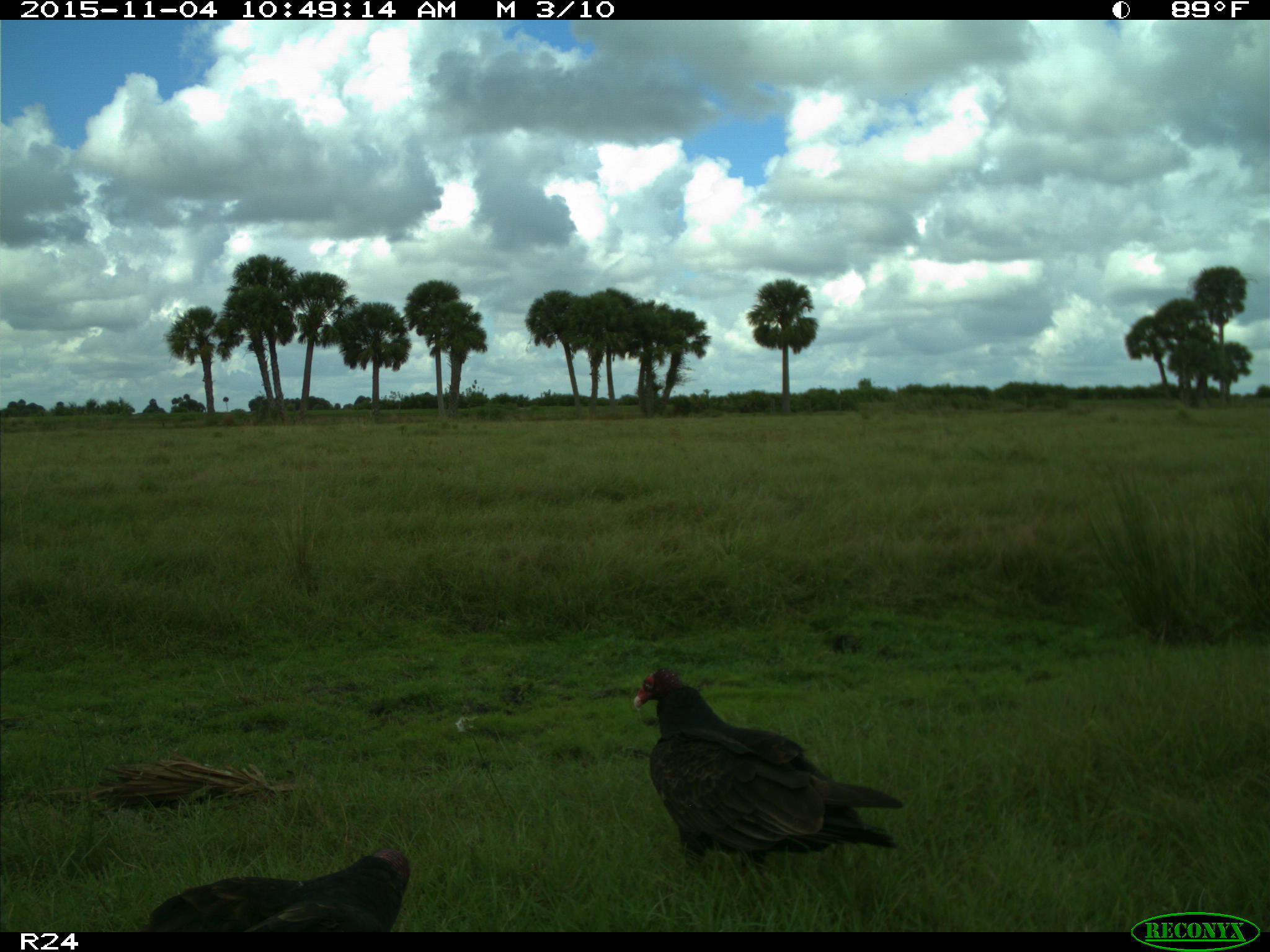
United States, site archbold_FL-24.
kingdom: Animalia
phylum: Chordata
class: Aves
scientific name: Aves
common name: birds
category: unidentified bird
Unidentified bird (birds) (Aves).